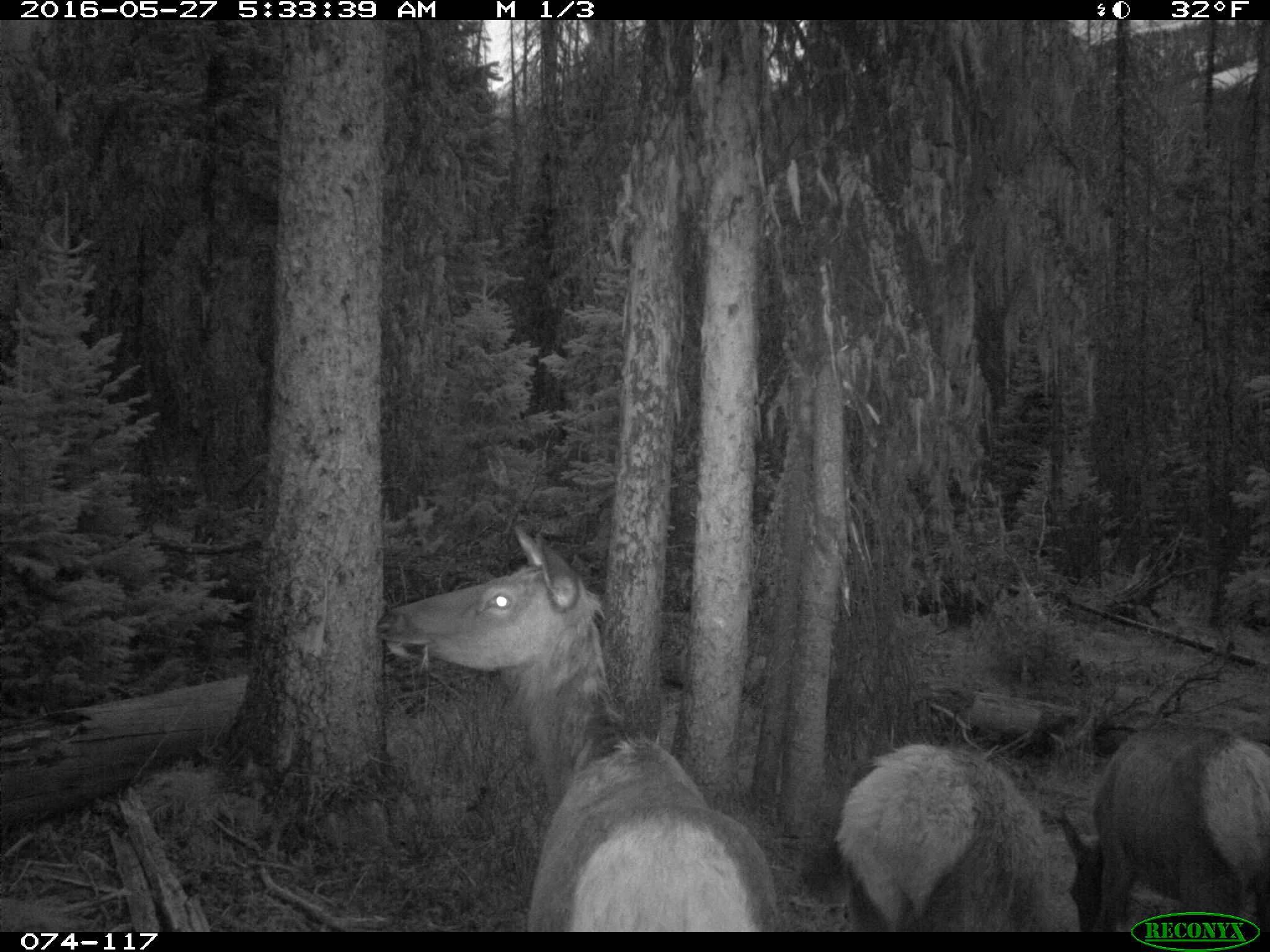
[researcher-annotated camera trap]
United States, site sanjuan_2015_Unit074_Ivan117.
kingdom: Animalia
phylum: Chordata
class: Mammalia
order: Artiodactyla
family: Cervidae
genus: Cervus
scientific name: Cervus elaphus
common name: red deer